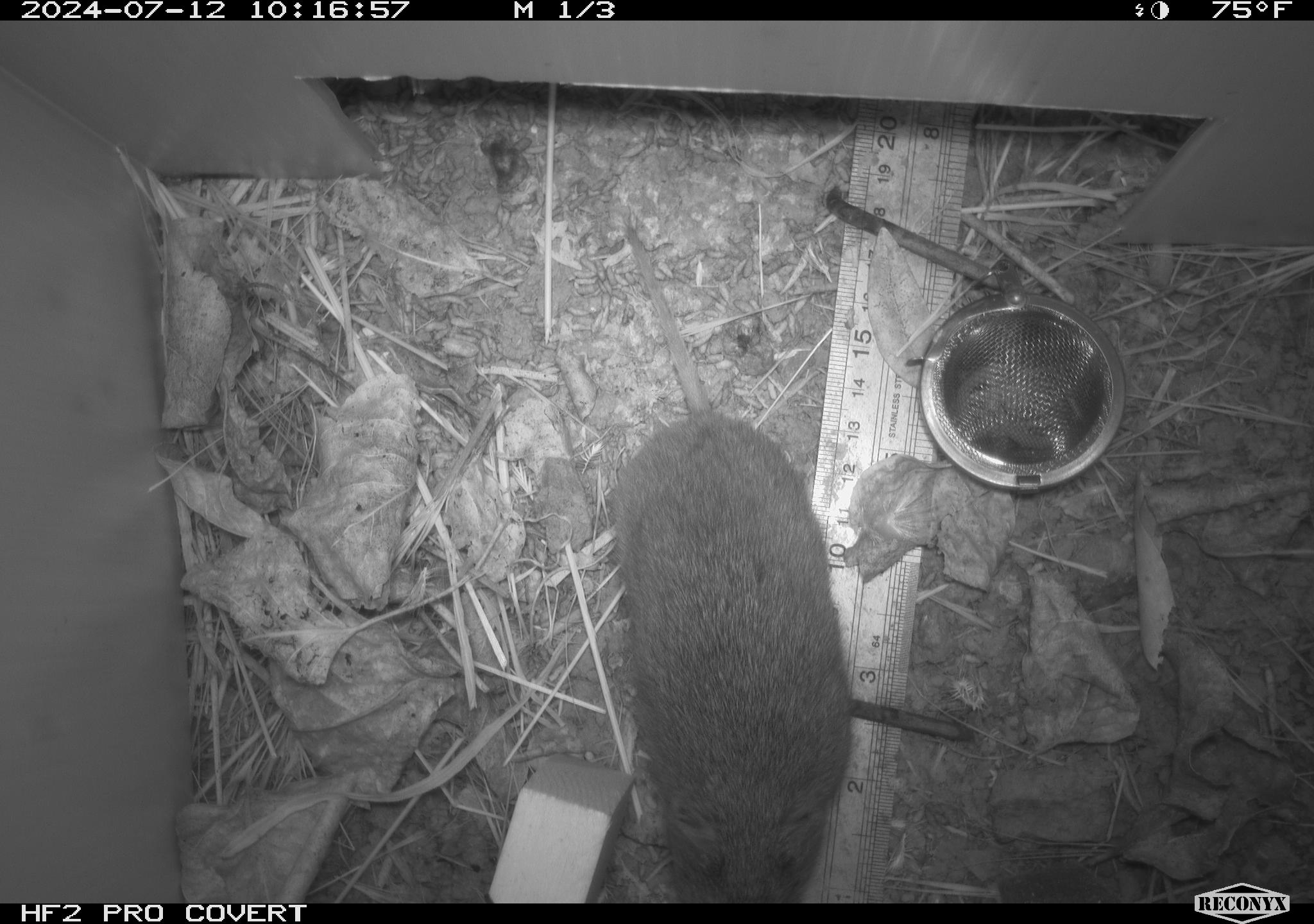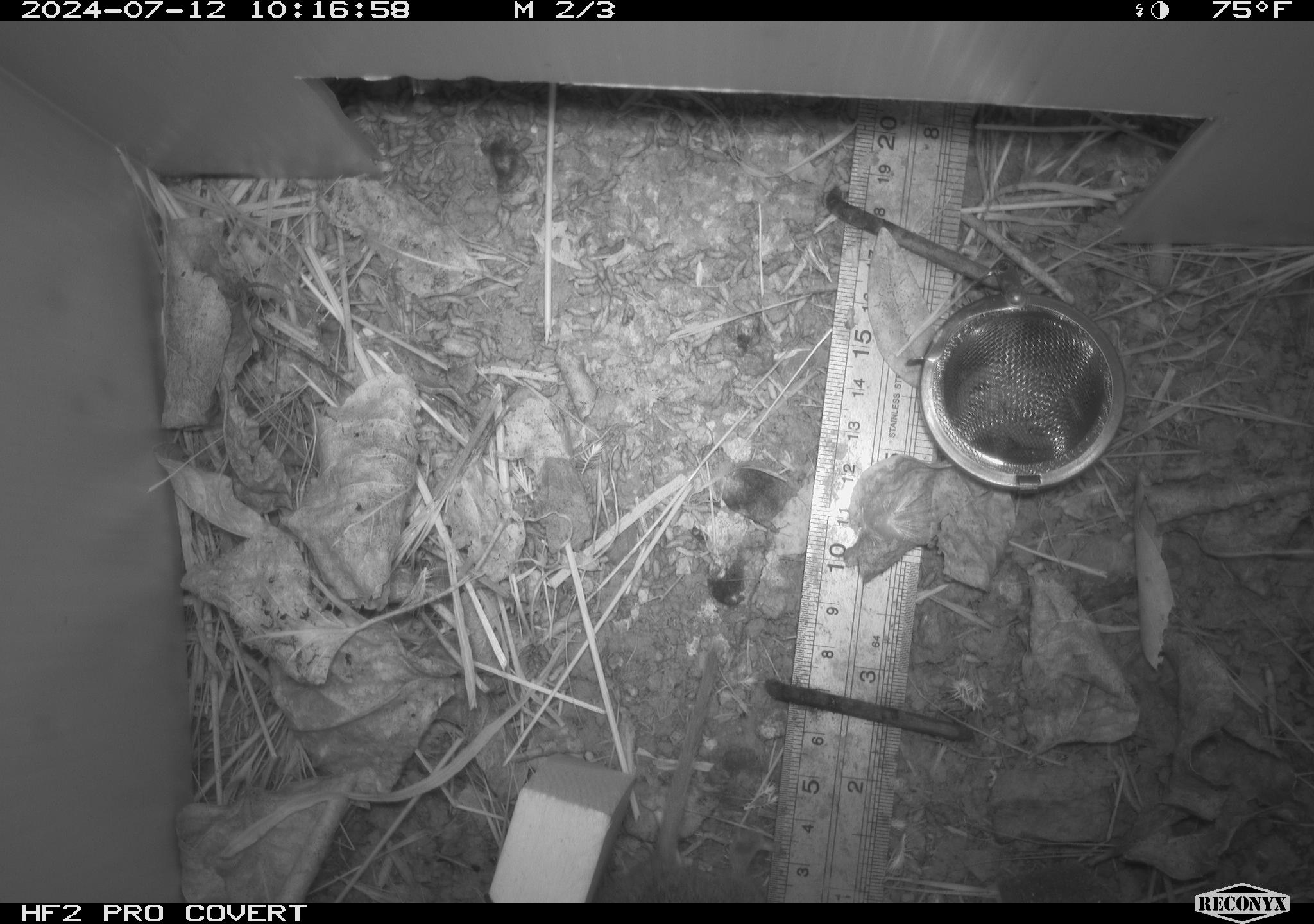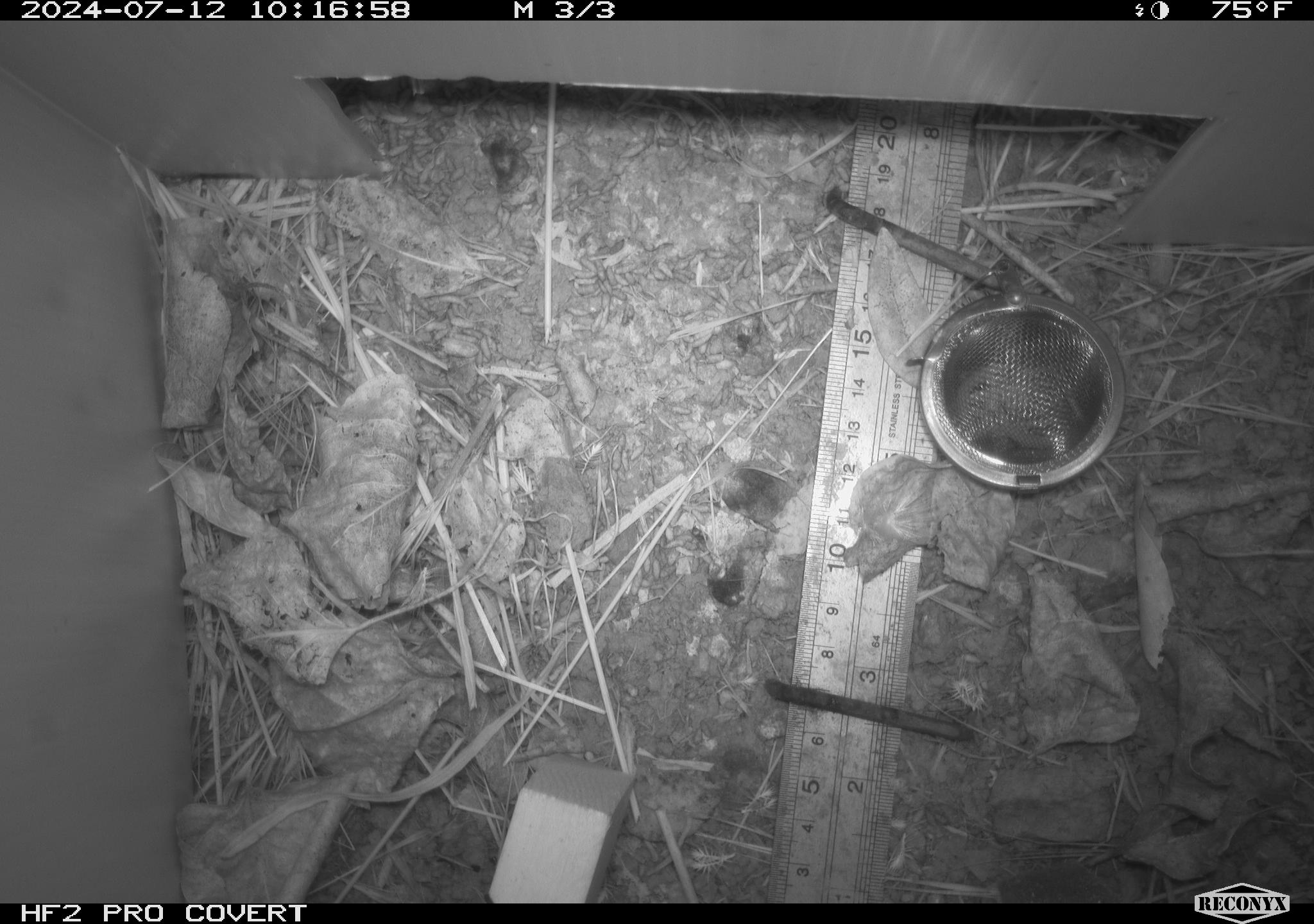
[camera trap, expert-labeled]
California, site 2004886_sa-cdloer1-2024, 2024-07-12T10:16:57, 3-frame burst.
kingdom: Animalia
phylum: Chordata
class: Mammalia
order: Rodentia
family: Cricetidae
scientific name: Arvicolinae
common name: voles, lemmings, and muskrats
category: arvicolinae subfamily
Arvicolinae subfamily (voles, lemmings, and muskrats) (Arvicolinae).